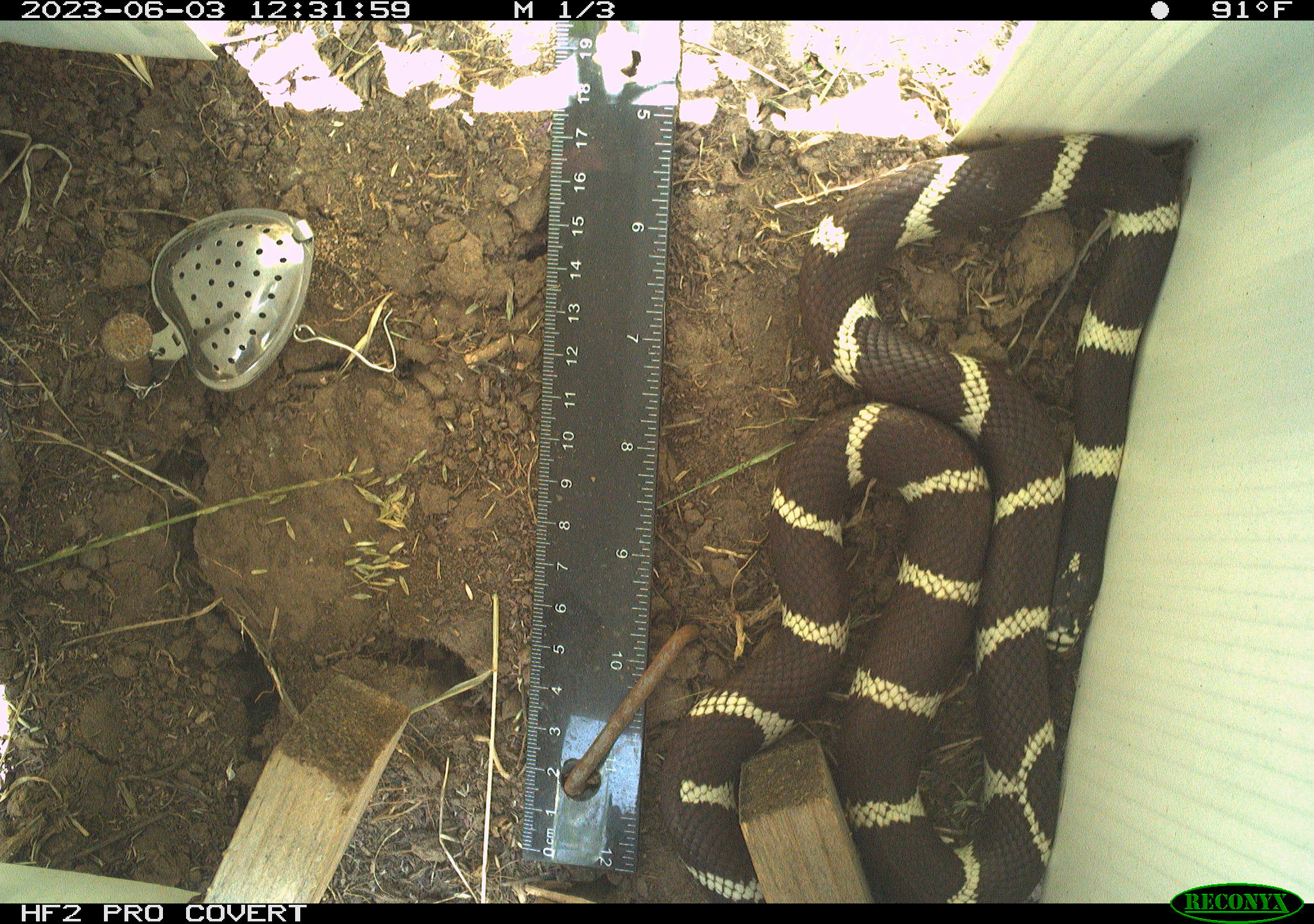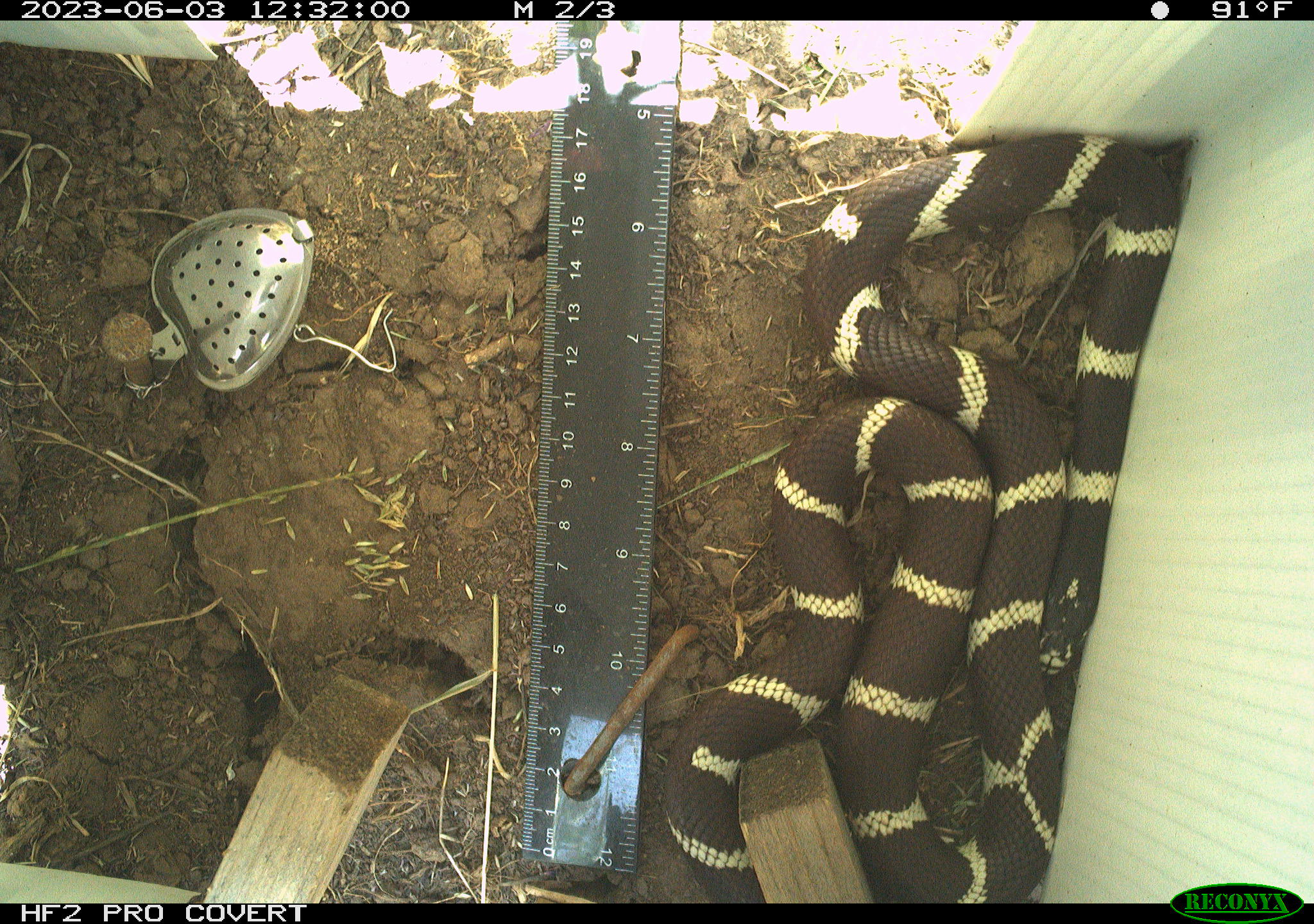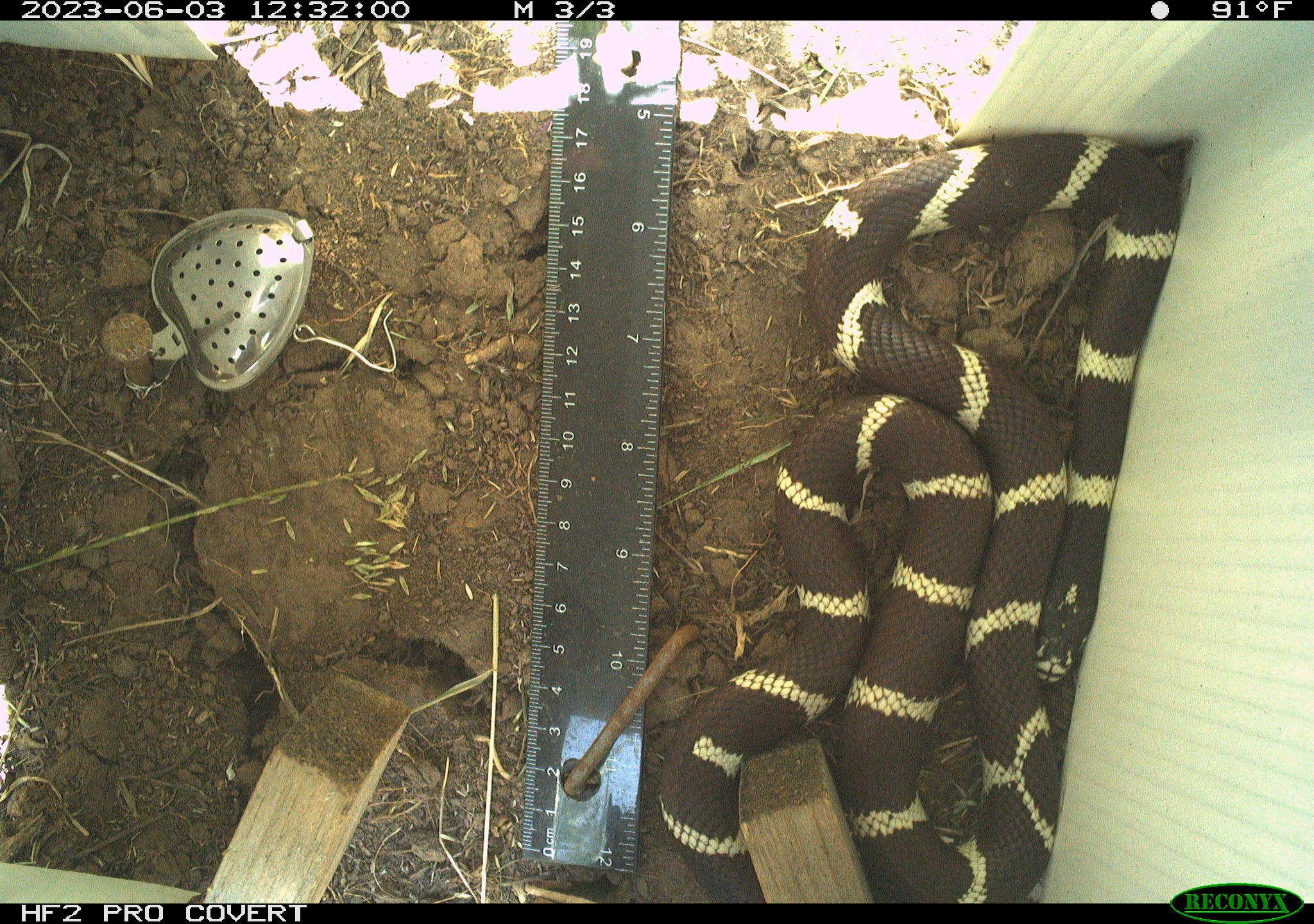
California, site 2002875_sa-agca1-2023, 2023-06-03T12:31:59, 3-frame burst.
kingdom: Animalia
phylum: Chordata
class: Reptilia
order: Squamata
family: Colubridae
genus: Lampropeltis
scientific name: Lampropeltis californiae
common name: california kingsnake